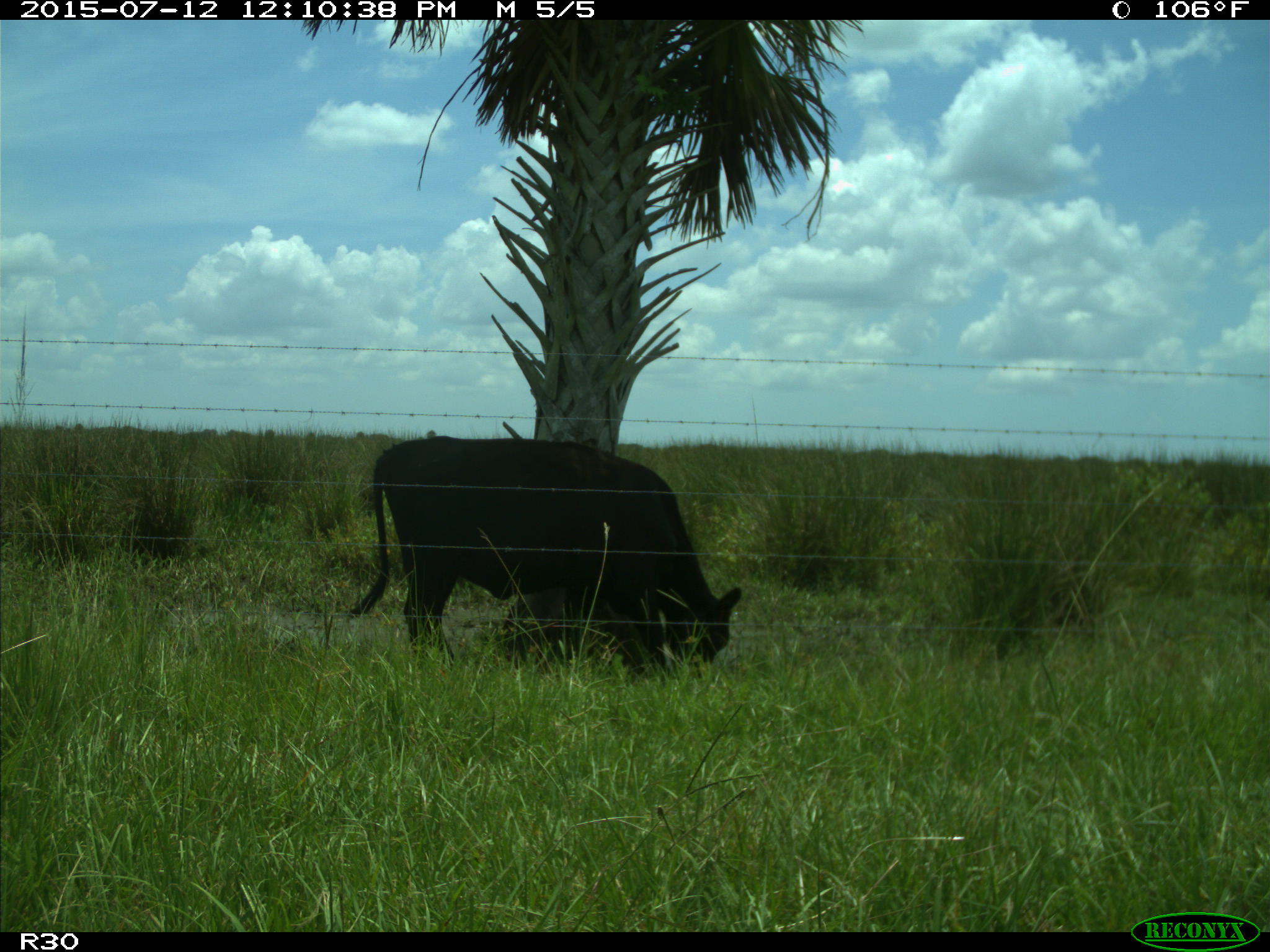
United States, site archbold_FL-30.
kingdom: Animalia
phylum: Chordata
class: Mammalia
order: Artiodactyla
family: Bovidae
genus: Bos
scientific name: Bos taurus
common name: domestic cow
Bos taurus (domestic cow).